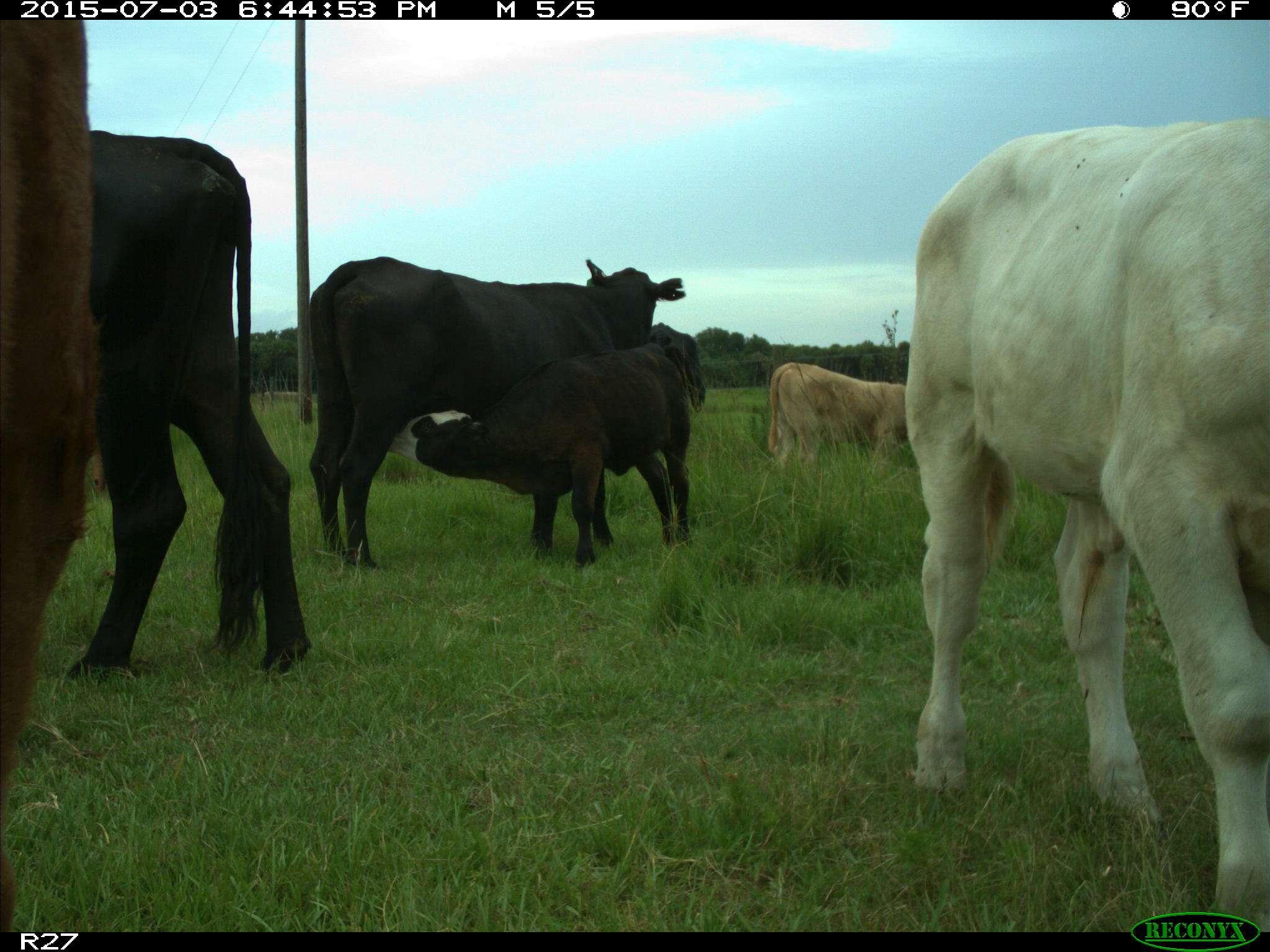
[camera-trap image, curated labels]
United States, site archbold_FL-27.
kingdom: Animalia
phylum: Chordata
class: Mammalia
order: Artiodactyla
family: Bovidae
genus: Bos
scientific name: Bos taurus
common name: domestic cow